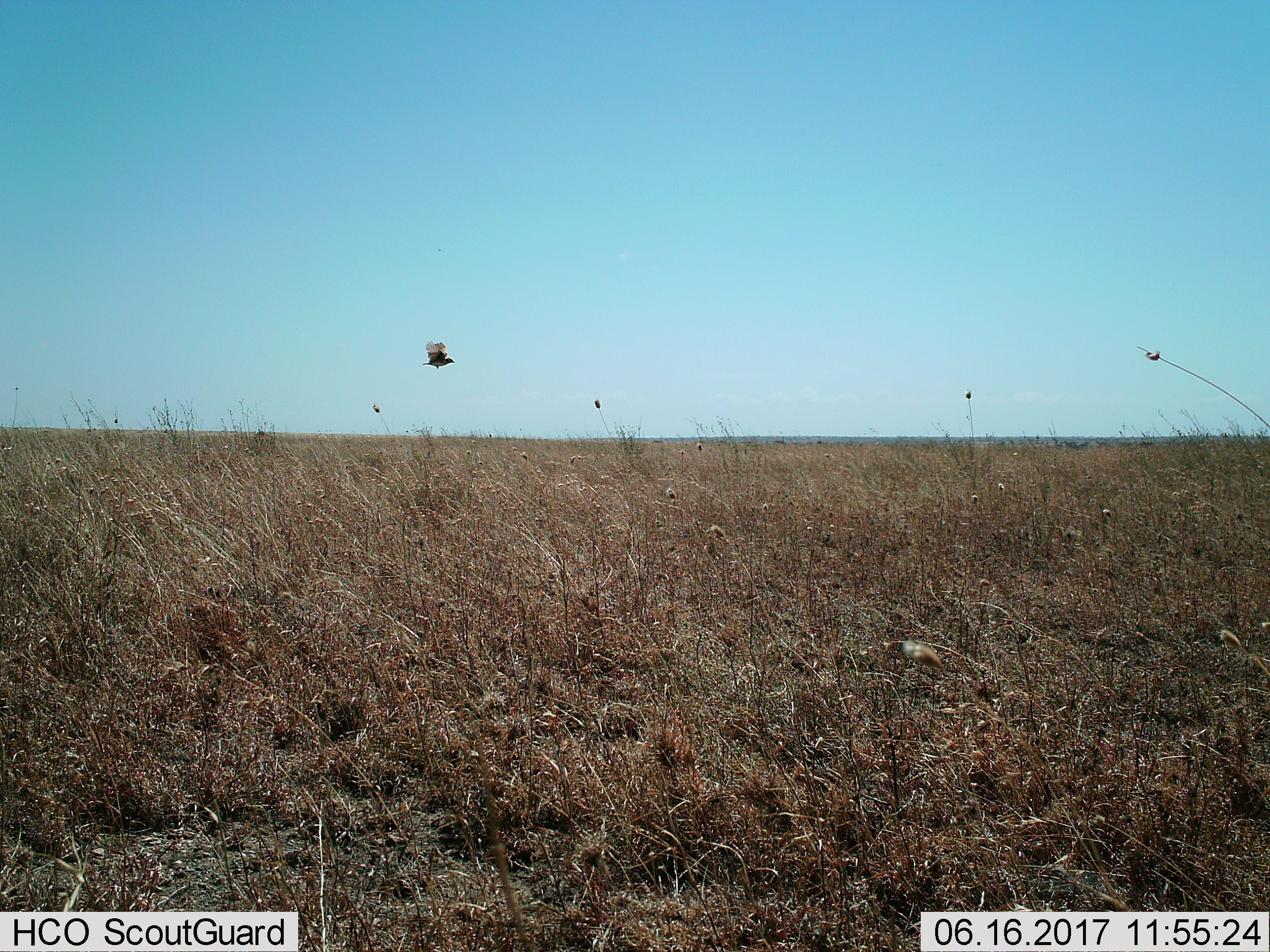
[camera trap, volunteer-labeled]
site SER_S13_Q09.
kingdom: Animalia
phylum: Chordata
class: Aves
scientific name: Aves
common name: bird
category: birdother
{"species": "birdother (bird) (Aves)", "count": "1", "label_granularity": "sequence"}